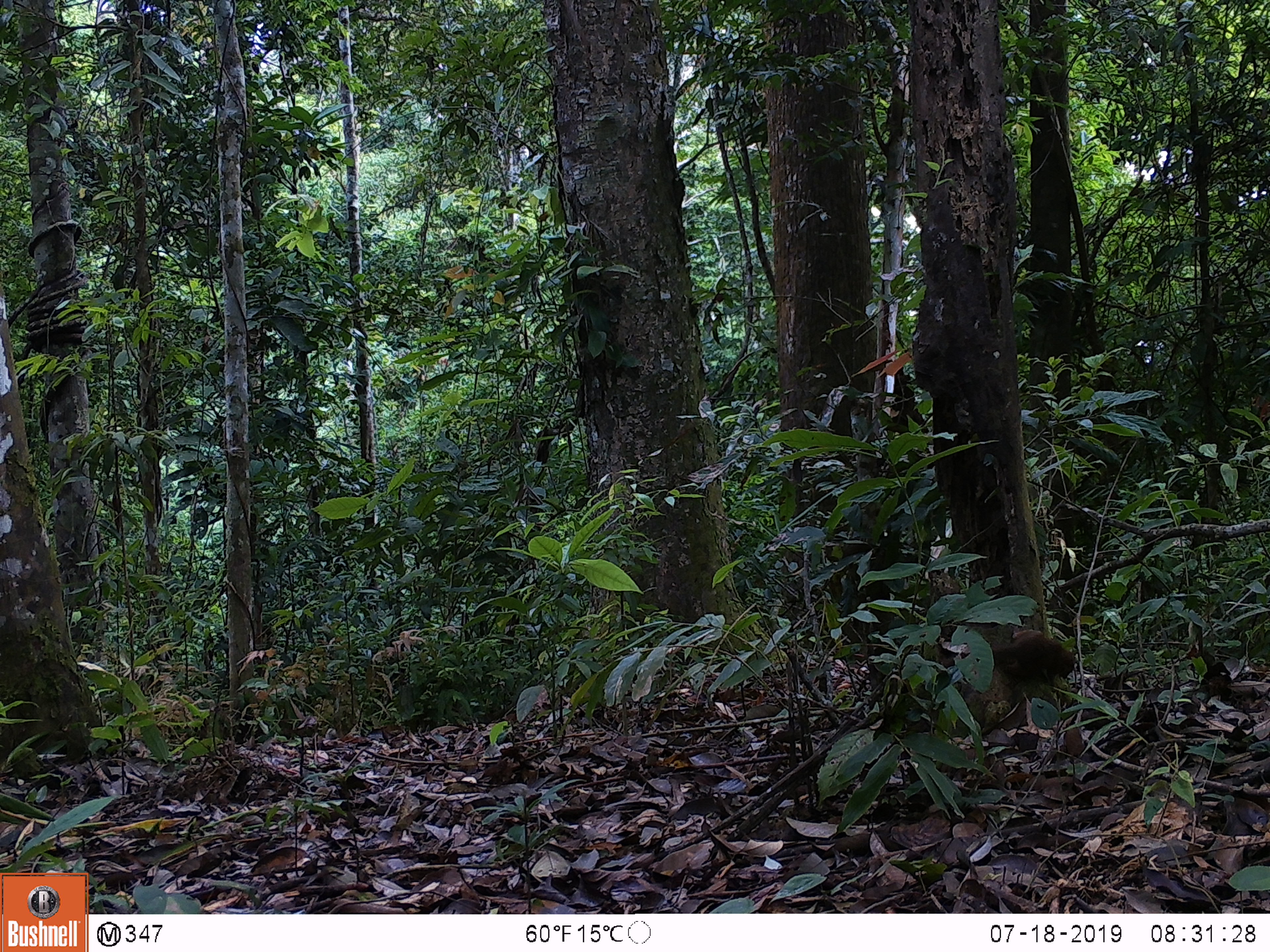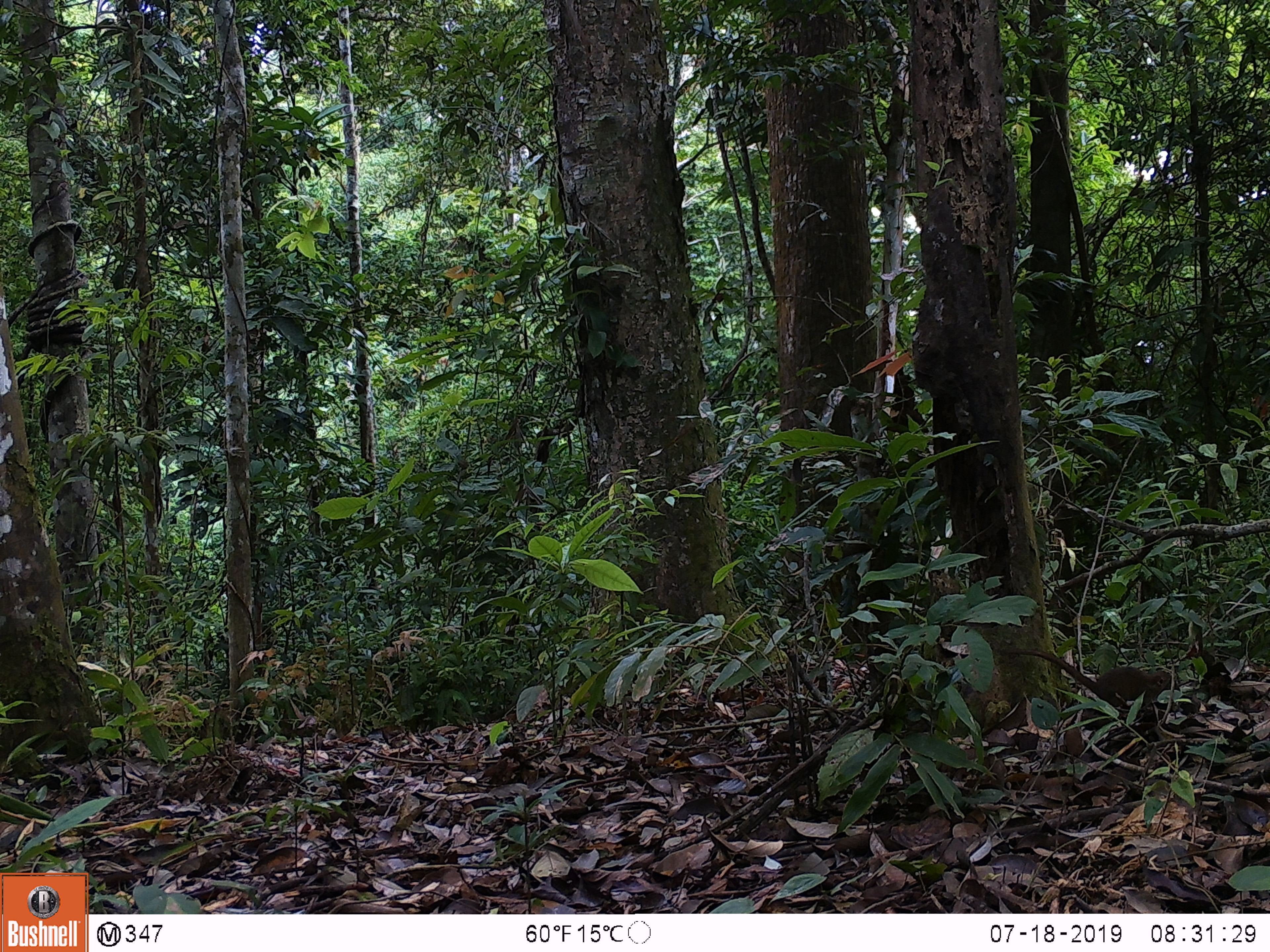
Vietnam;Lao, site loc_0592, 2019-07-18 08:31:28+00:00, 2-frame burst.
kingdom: Animalia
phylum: Chordata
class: Mammalia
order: Scandentia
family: Tupaiidae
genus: Tupaia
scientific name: Tupaia belangeri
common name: northern treeshrew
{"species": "northern treeshrew (Tupaia belangeri)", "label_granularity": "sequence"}